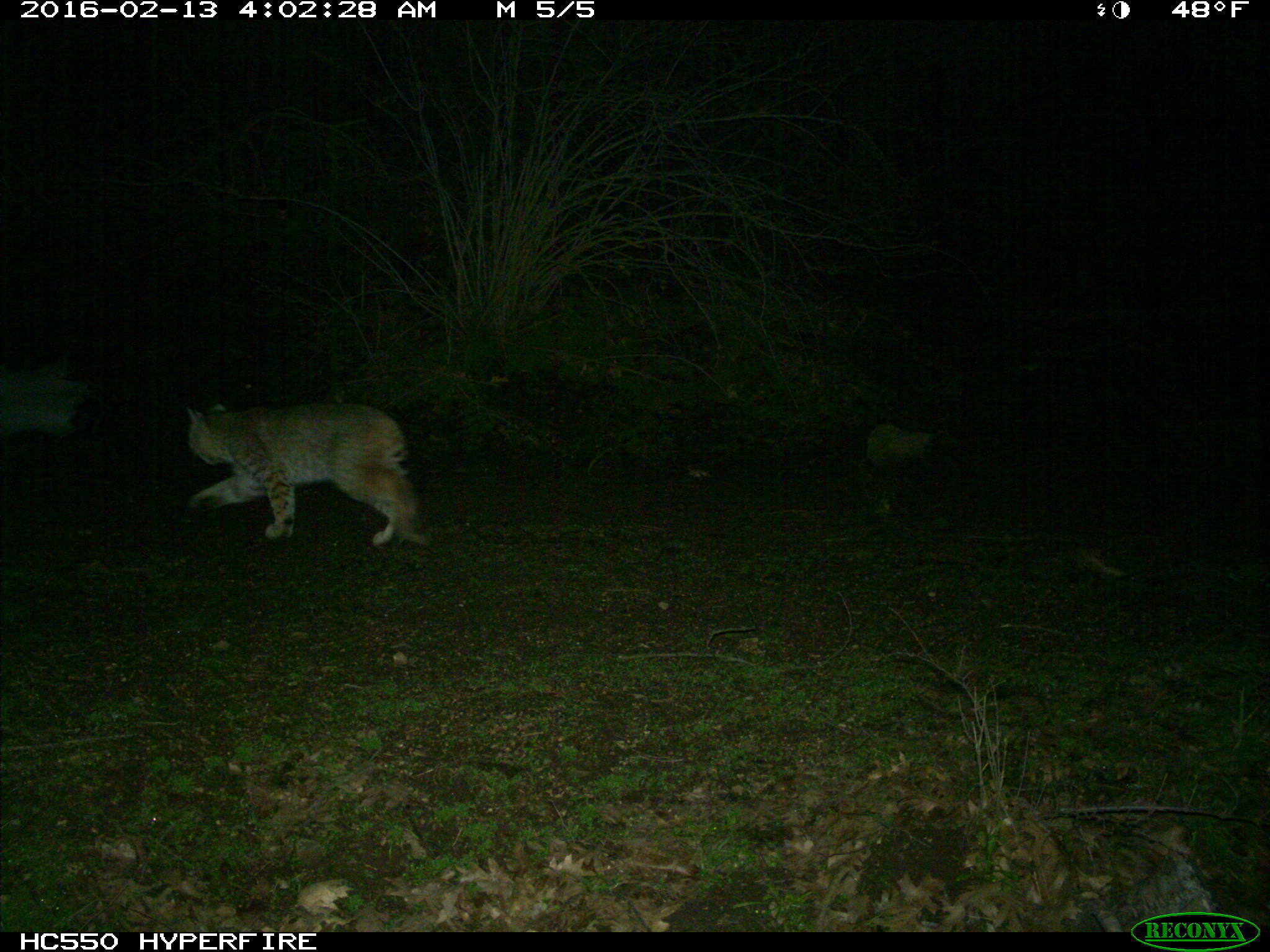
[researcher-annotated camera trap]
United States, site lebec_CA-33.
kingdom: Animalia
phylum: Chordata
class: Mammalia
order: Carnivora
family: Felidae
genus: Lynx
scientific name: Lynx rufus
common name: bobcat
Lynx rufus (bobcat).